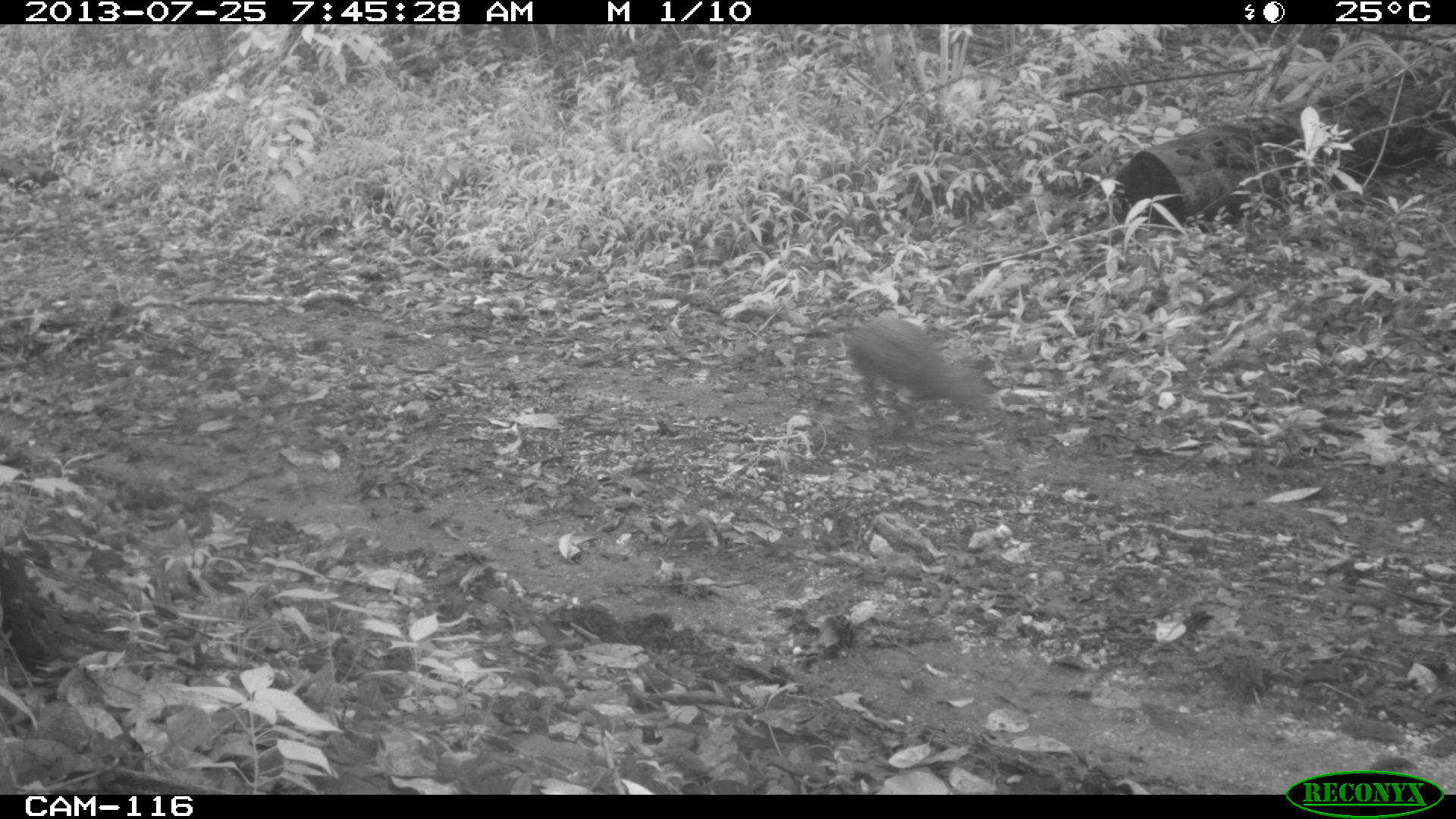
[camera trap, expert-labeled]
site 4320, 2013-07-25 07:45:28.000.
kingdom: Animalia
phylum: Chordata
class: Mammalia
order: Rodentia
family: Dasyproctidae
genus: Dasyprocta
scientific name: Dasyprocta punctata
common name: central american agouti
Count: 1.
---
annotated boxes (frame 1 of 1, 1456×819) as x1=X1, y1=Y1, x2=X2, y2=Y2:
dasyprocta punctata: x1=847, y1=313, x2=998, y2=437